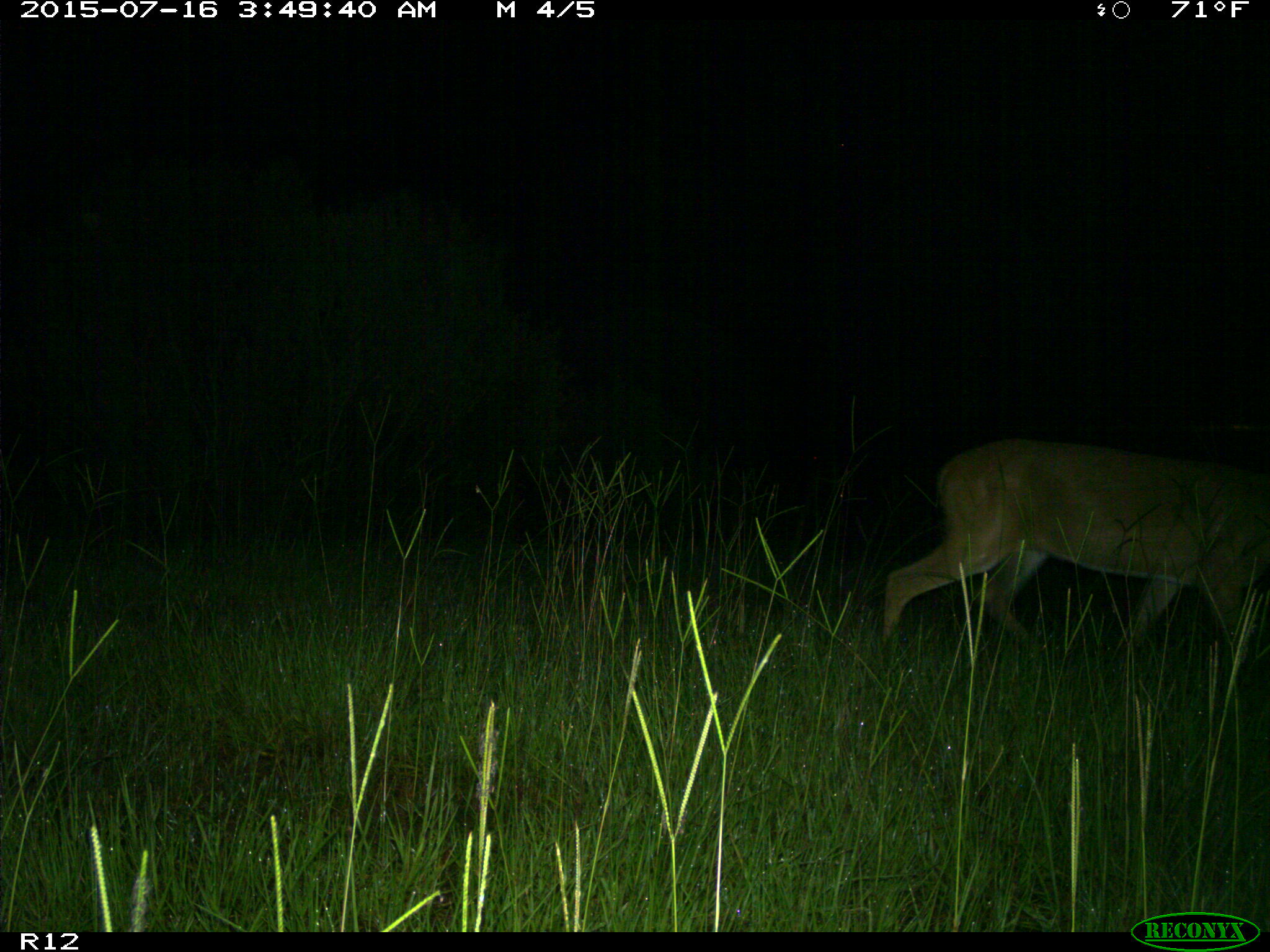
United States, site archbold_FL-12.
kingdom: Animalia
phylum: Chordata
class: Mammalia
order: Artiodactyla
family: Cervidae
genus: Odocoileus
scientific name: Odocoileus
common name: deer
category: unidentified deer